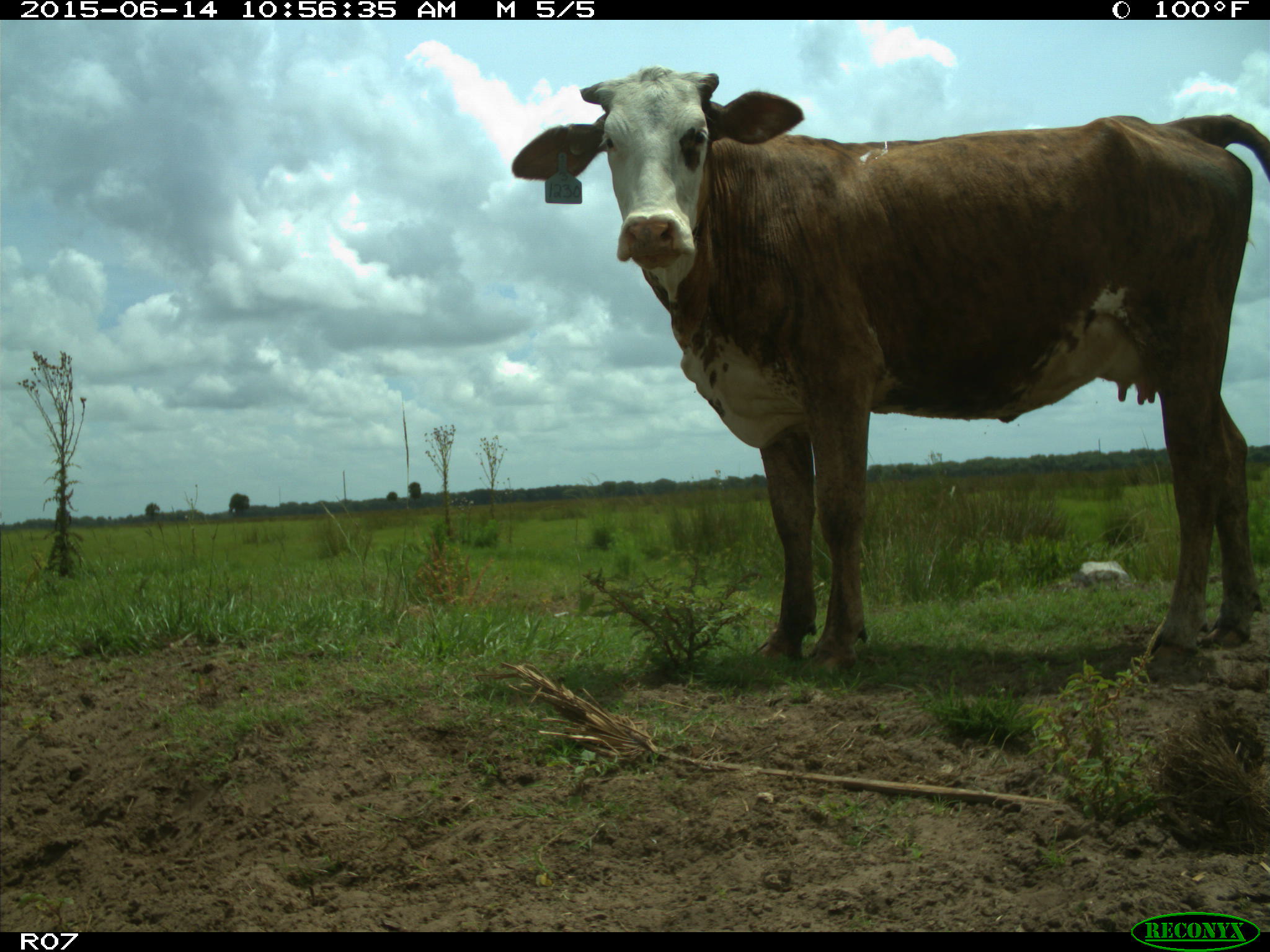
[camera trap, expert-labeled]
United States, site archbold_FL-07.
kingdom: Animalia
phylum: Chordata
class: Mammalia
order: Artiodactyla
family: Bovidae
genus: Bos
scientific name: Bos taurus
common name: domestic cow